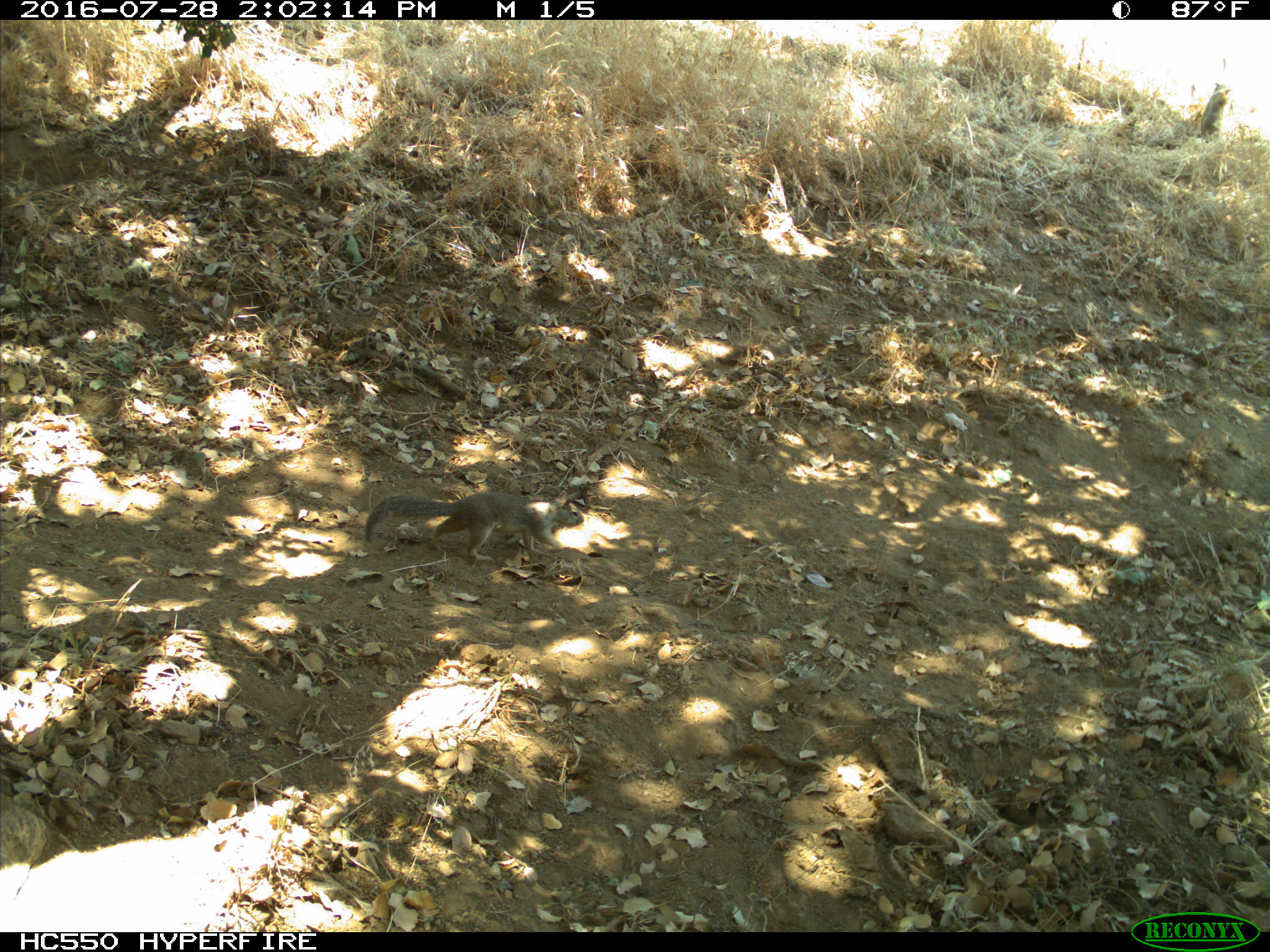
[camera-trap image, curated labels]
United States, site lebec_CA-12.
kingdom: Animalia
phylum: Chordata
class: Mammalia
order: Rodentia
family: Sciuridae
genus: Otospermophilus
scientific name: Otospermophilus beecheyi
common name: california ground squirrel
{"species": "Otospermophilus beecheyi (california ground squirrel)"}